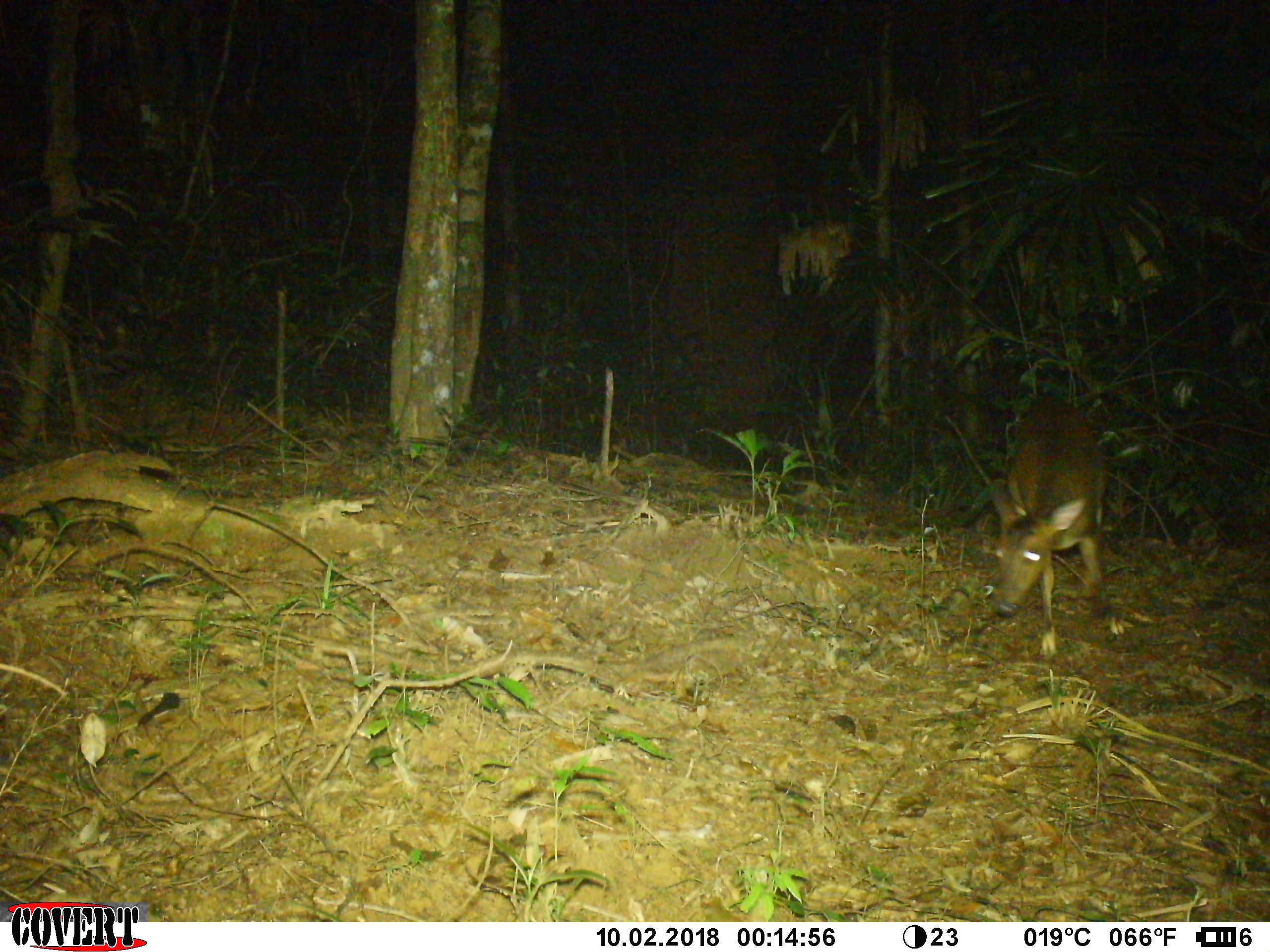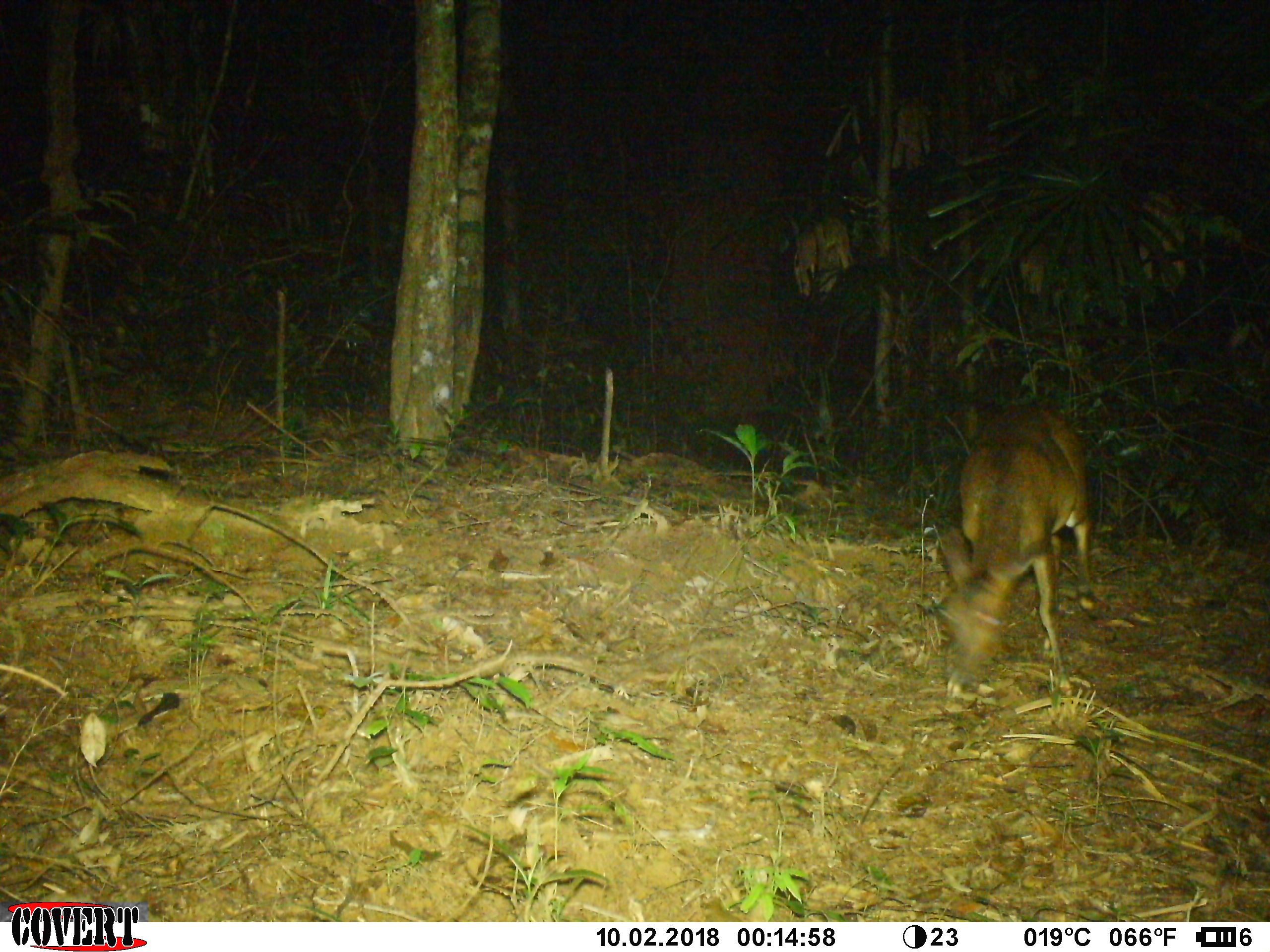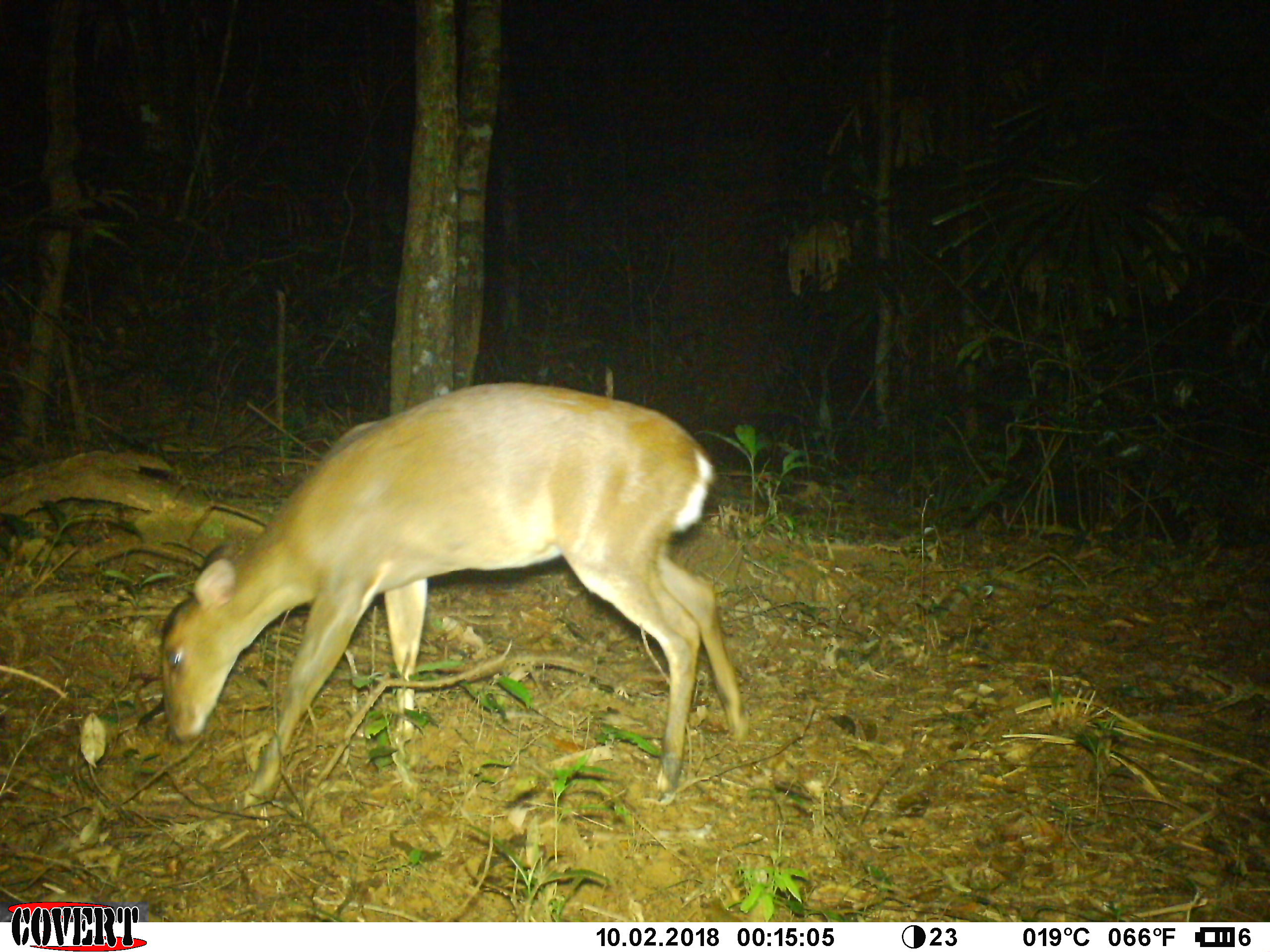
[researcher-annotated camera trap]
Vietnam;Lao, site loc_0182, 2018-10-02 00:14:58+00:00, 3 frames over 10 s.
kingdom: Animalia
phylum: Chordata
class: Mammalia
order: Artiodactyla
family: Cervidae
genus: Muntiacus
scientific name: Muntiacus vuquangensis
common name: large-antlered muntjac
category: large antlered muntjac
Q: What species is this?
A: Large antlered muntjac (large-antlered muntjac) (Muntiacus vuquangensis).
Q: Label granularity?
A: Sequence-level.